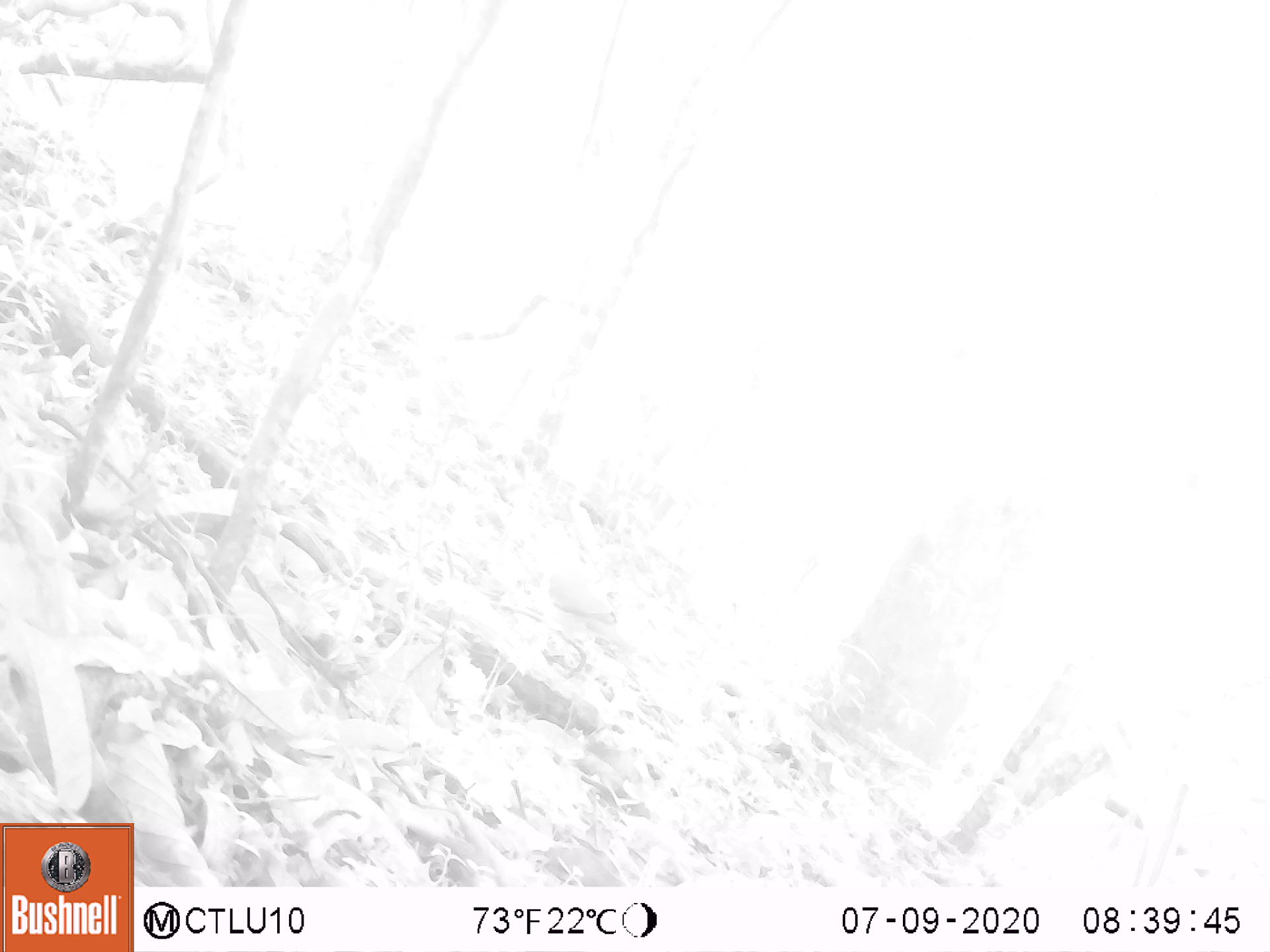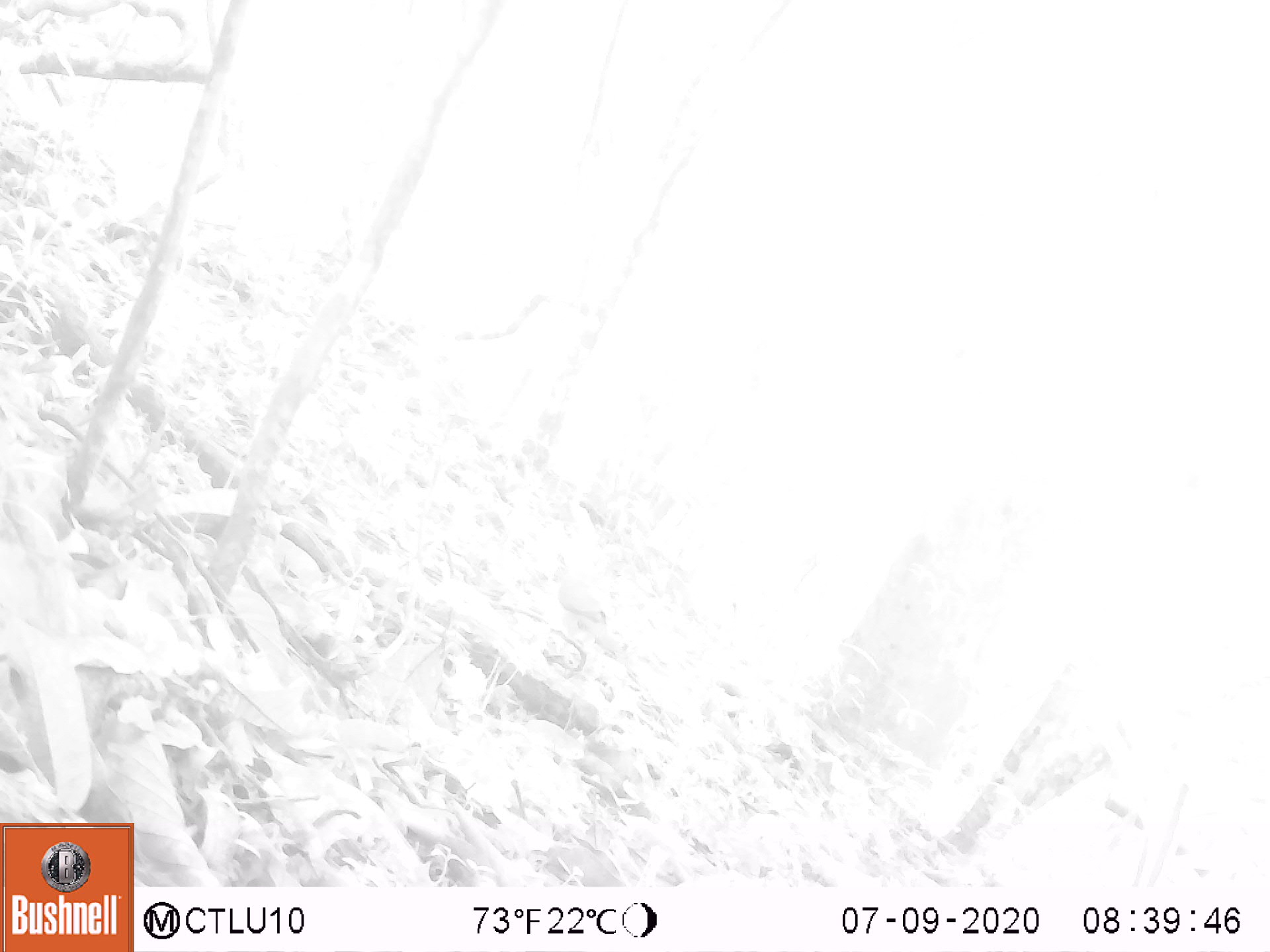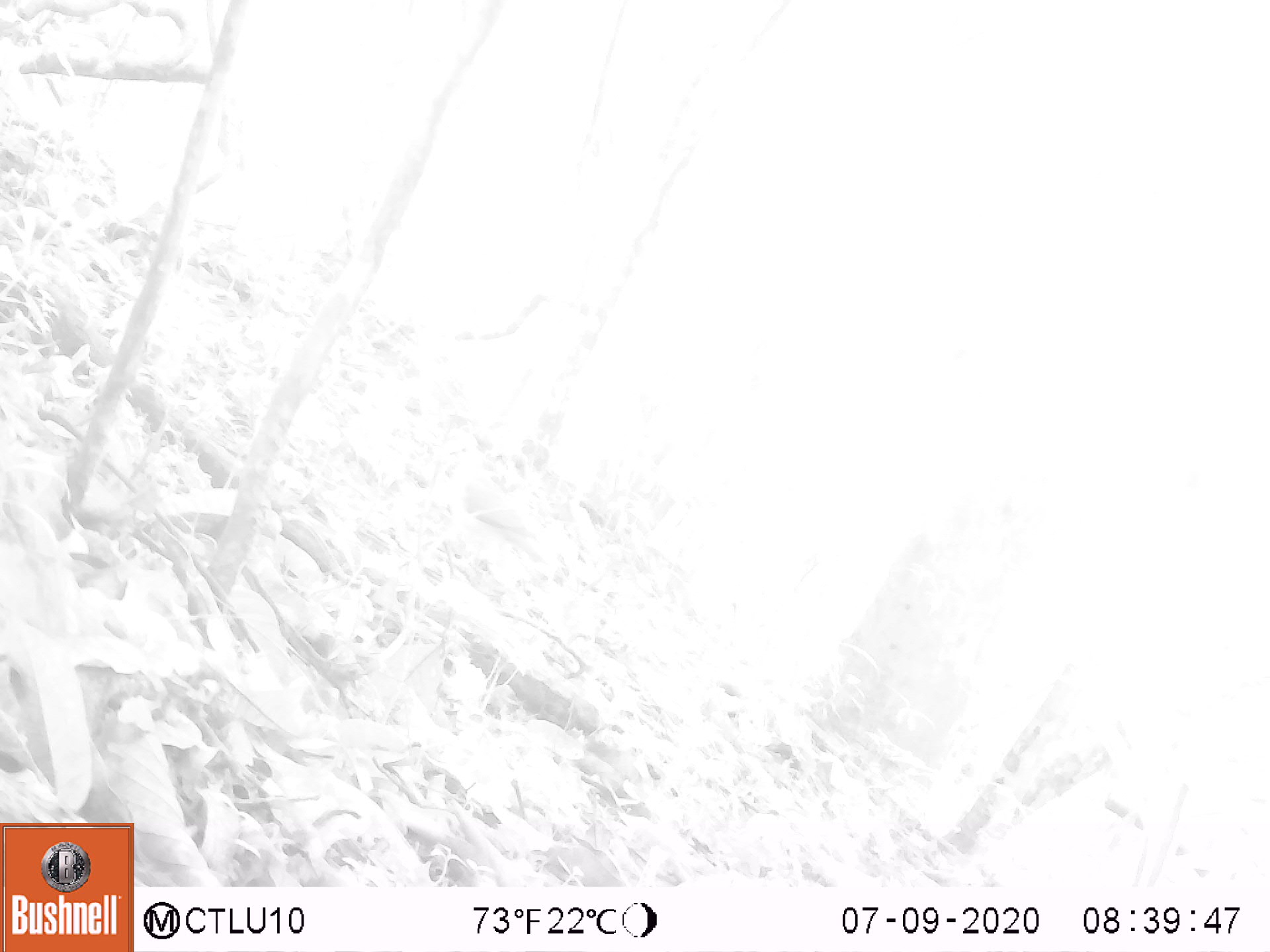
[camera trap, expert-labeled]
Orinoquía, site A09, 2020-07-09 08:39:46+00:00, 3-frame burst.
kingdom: Animalia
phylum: Chordata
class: Aves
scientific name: Aves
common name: bird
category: unknown bird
Unknown bird (bird) (Aves).